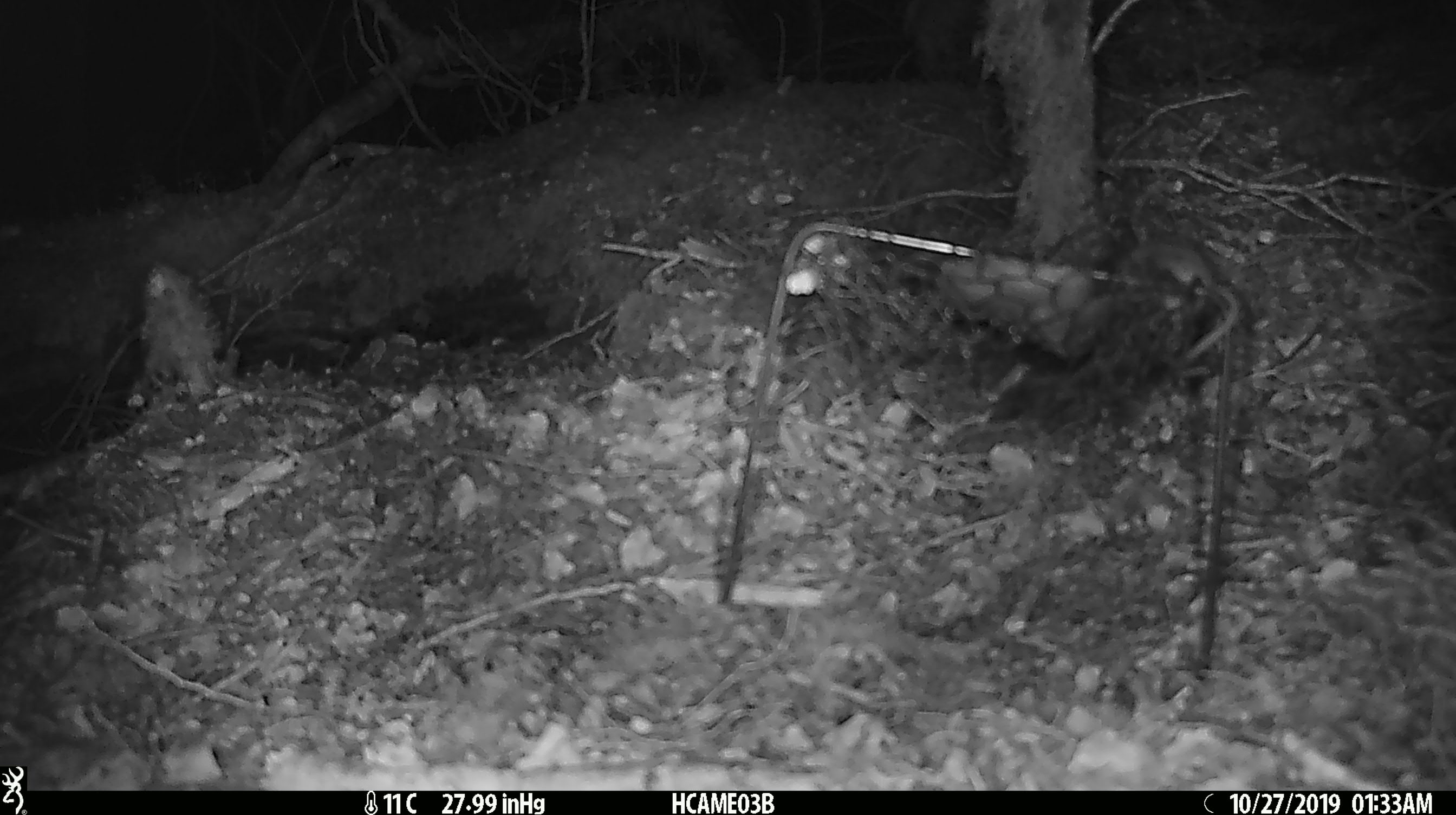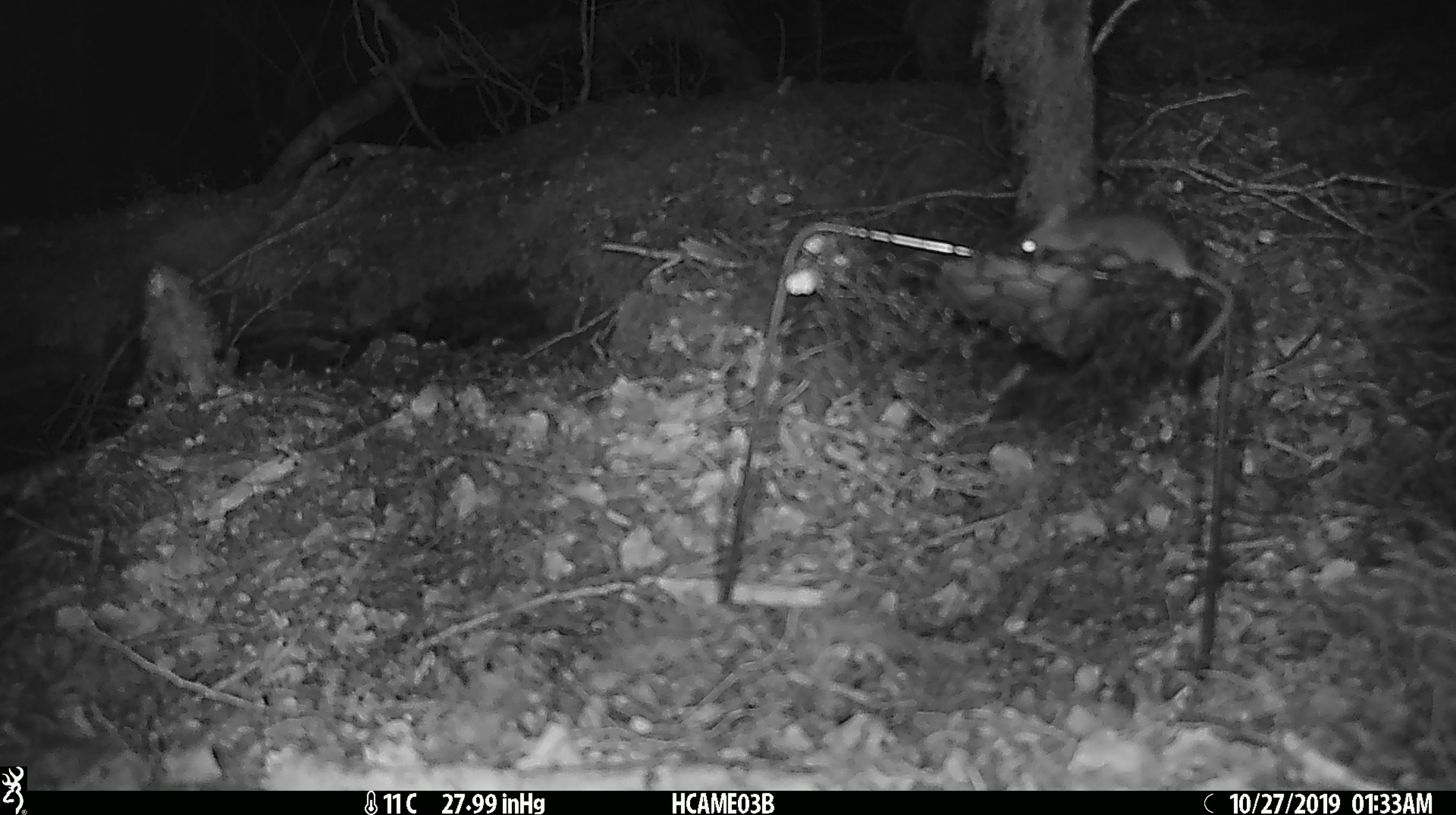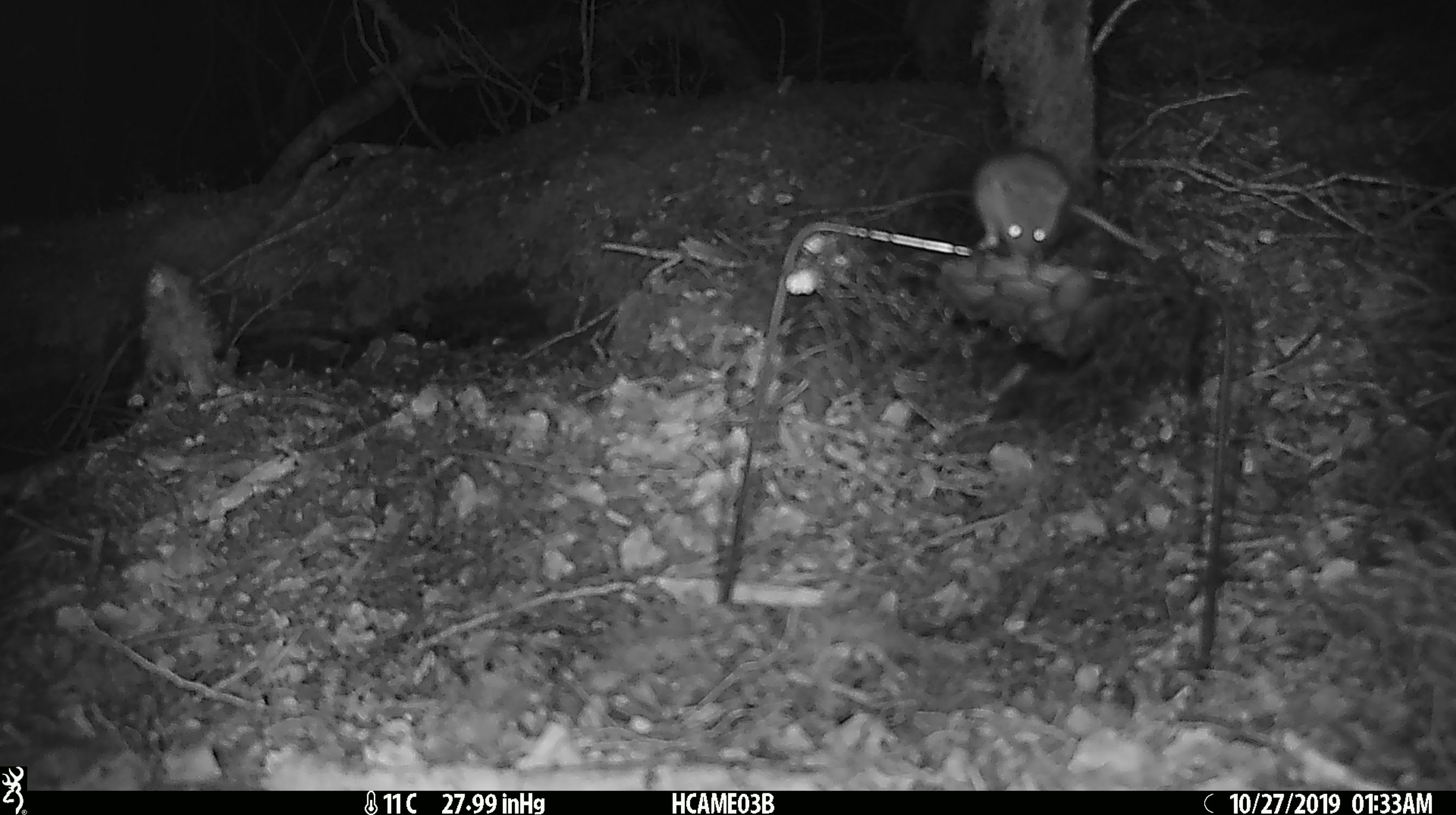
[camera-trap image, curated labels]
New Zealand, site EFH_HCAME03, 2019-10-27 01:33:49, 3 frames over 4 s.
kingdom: Animalia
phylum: Chordata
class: Mammalia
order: Rodentia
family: Muridae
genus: Mus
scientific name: Mus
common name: mouse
Mouse (Mus).